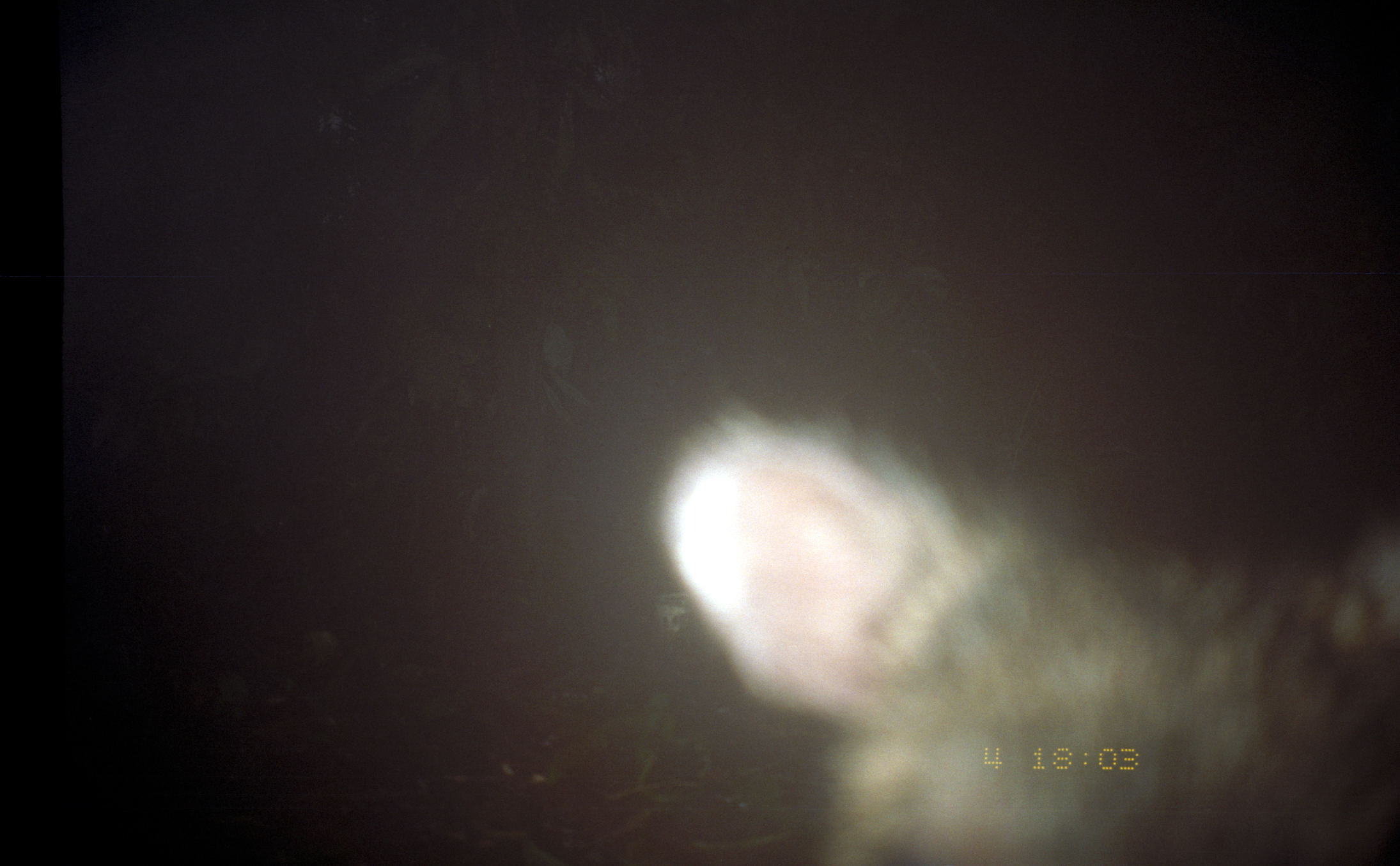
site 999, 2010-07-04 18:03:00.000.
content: unidentified animal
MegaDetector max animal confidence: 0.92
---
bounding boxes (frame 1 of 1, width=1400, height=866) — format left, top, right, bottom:
unknown: 655, 406, 1399, 865